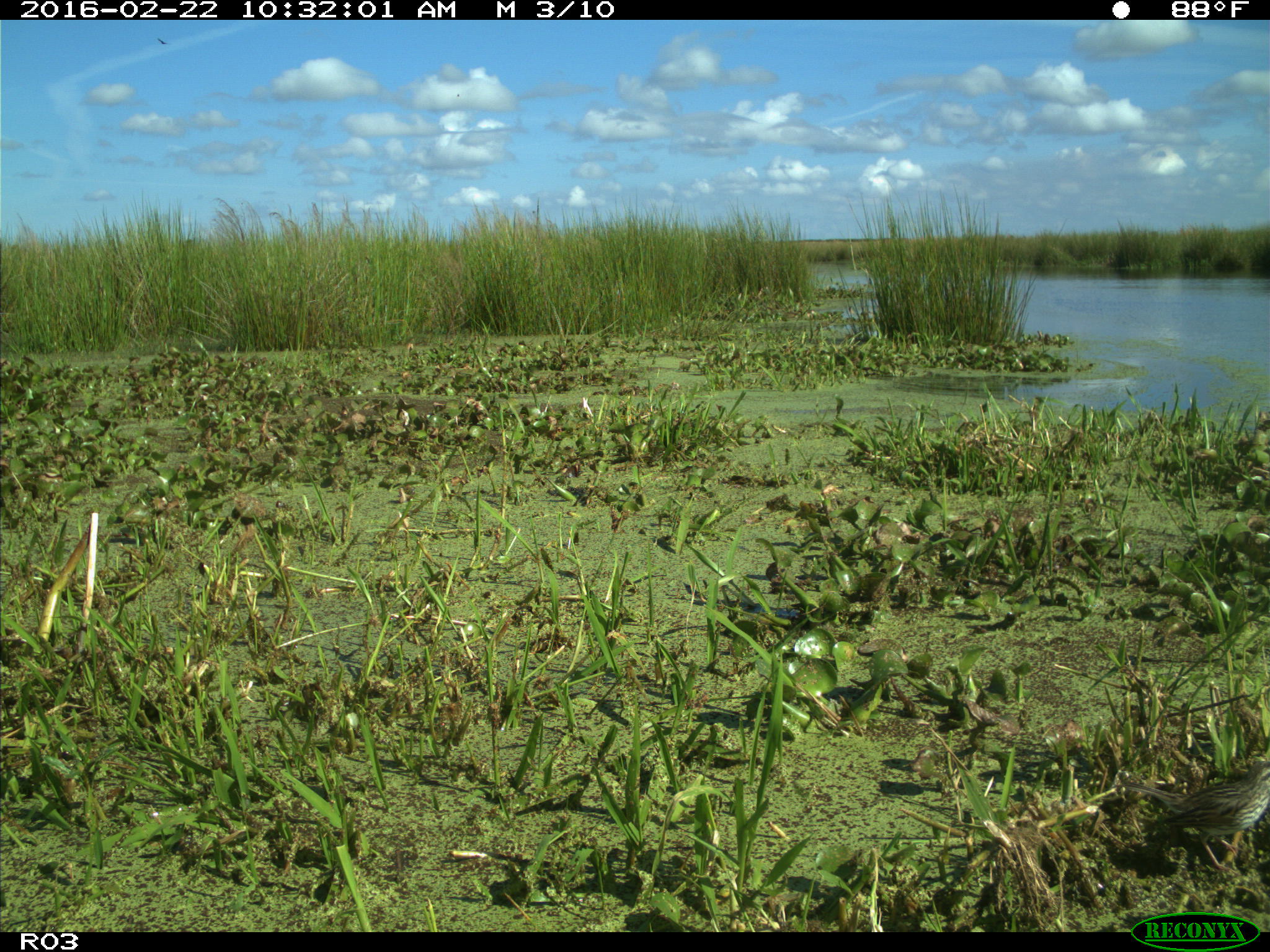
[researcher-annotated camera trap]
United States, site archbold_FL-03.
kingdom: Animalia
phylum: Chordata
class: Aves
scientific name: Aves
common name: birds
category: unidentified bird